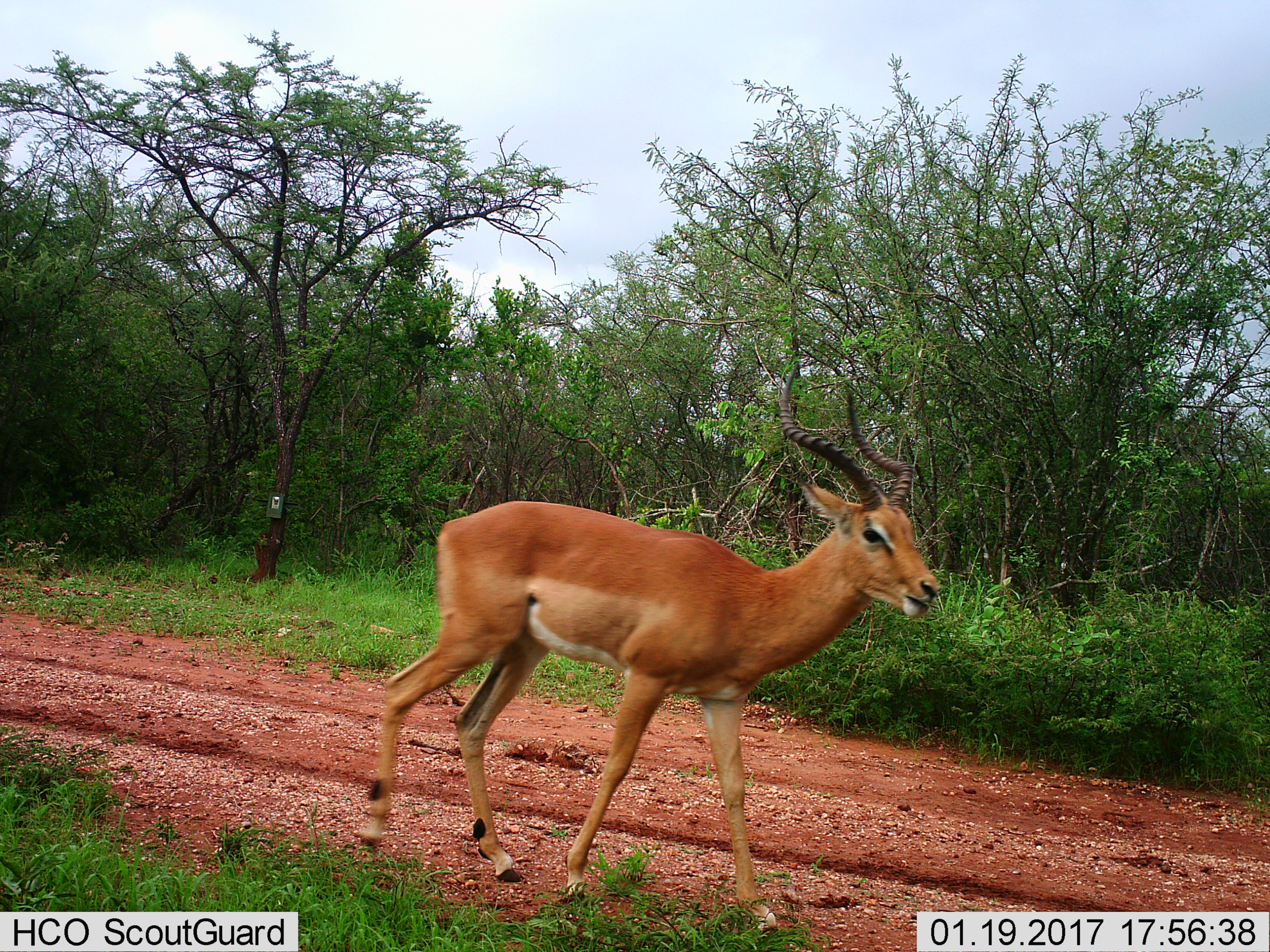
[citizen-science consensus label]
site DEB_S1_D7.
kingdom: Animalia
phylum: Chordata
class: Mammalia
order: Artiodactyla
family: Bovidae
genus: Aepyceros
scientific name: Aepyceros melampus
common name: impala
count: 1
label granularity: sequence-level